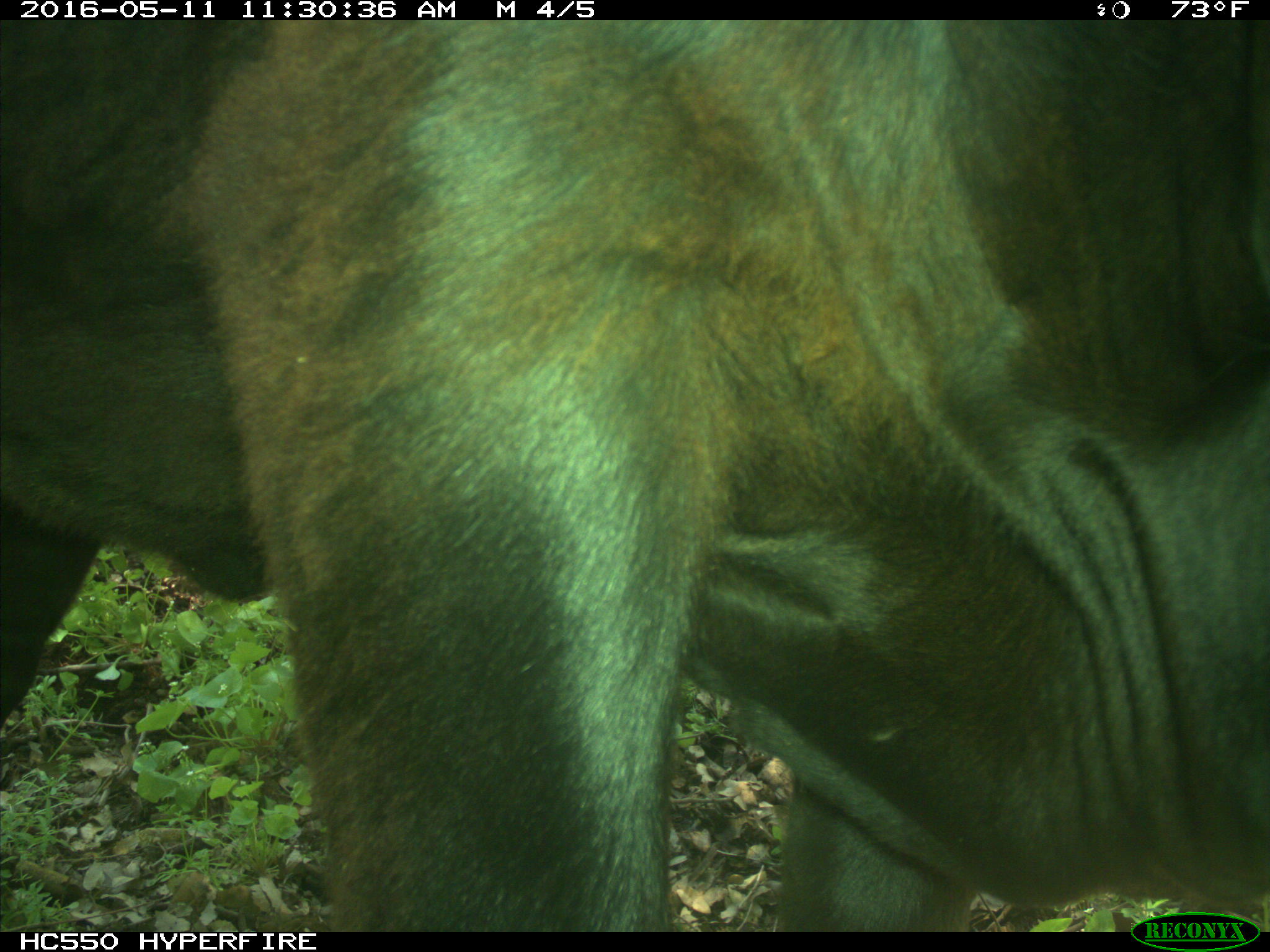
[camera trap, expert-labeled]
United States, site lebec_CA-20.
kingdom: Animalia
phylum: Chordata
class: Mammalia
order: Artiodactyla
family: Bovidae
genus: Bos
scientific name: Bos taurus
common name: domestic cow